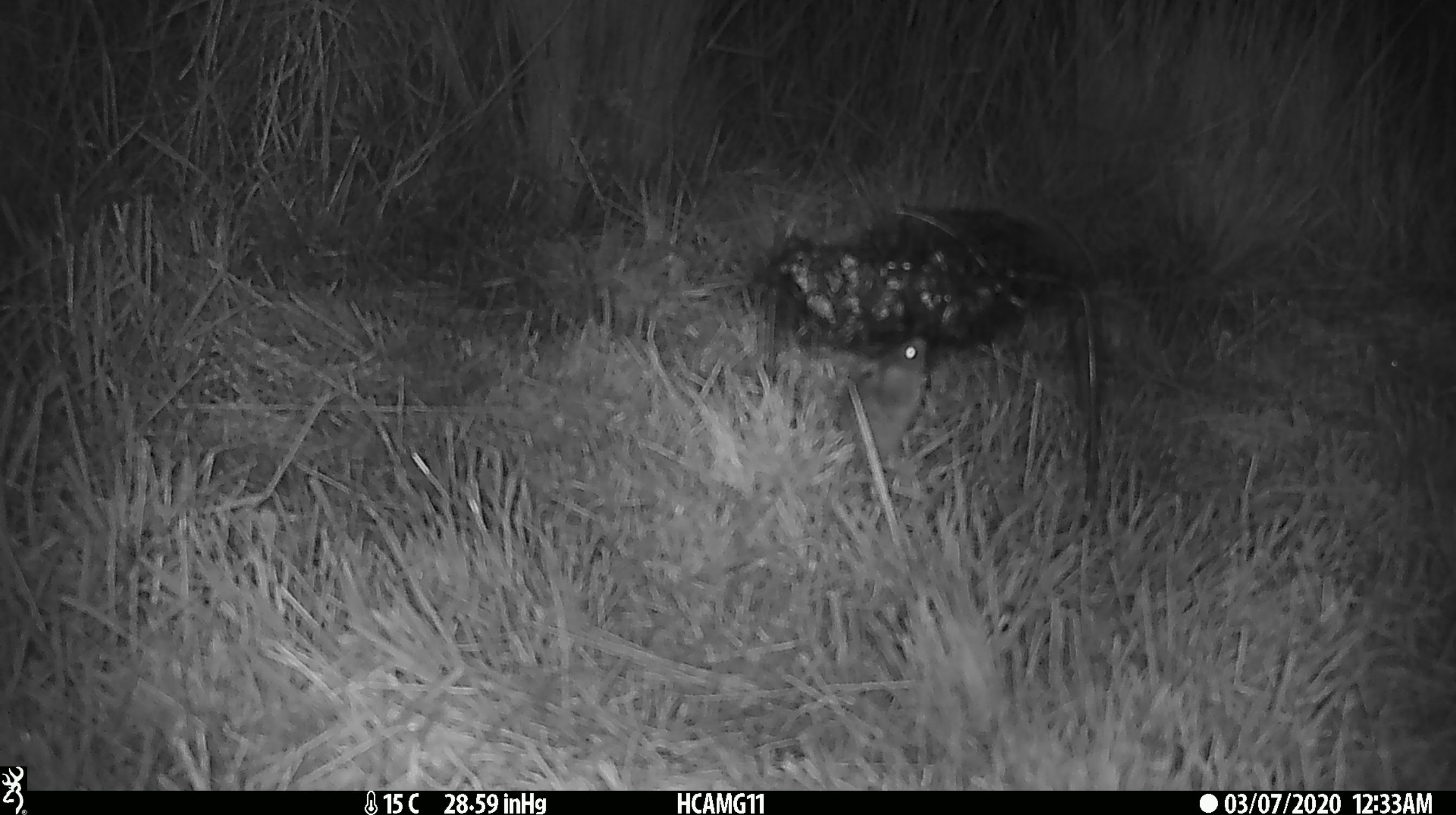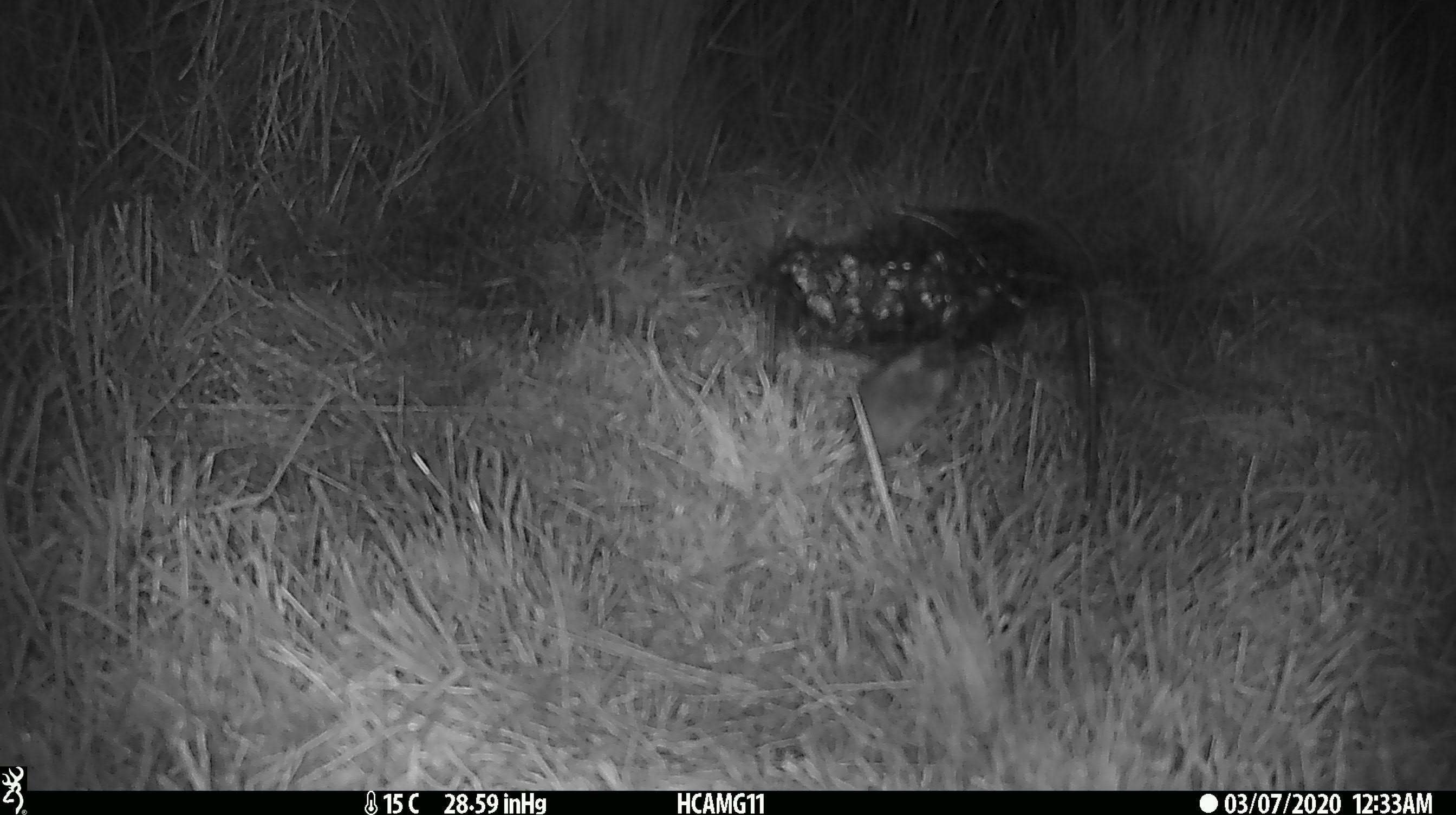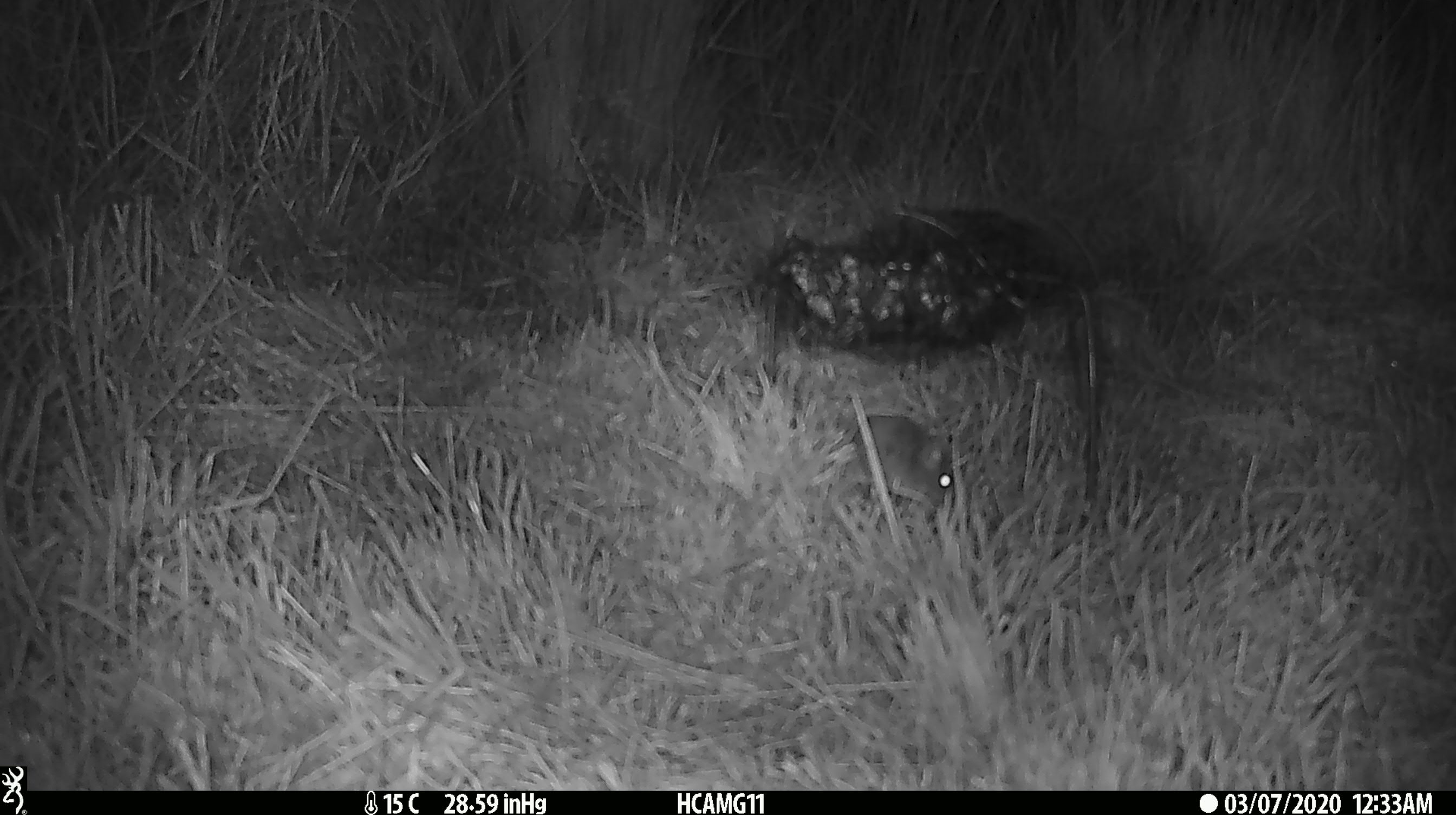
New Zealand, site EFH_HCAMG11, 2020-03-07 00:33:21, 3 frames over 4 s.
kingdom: Animalia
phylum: Chordata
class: Mammalia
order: Rodentia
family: Muridae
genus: Mus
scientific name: Mus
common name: mouse